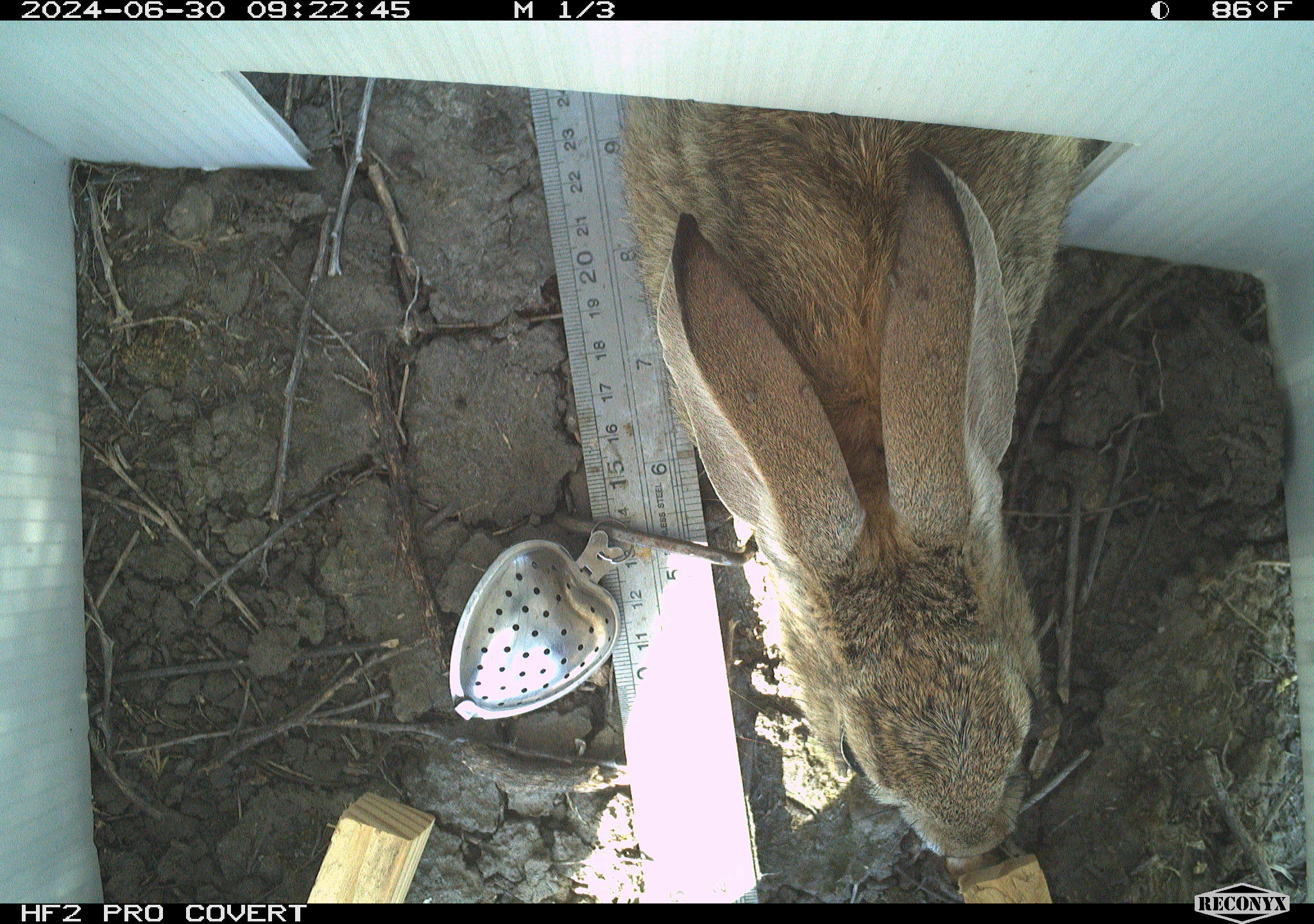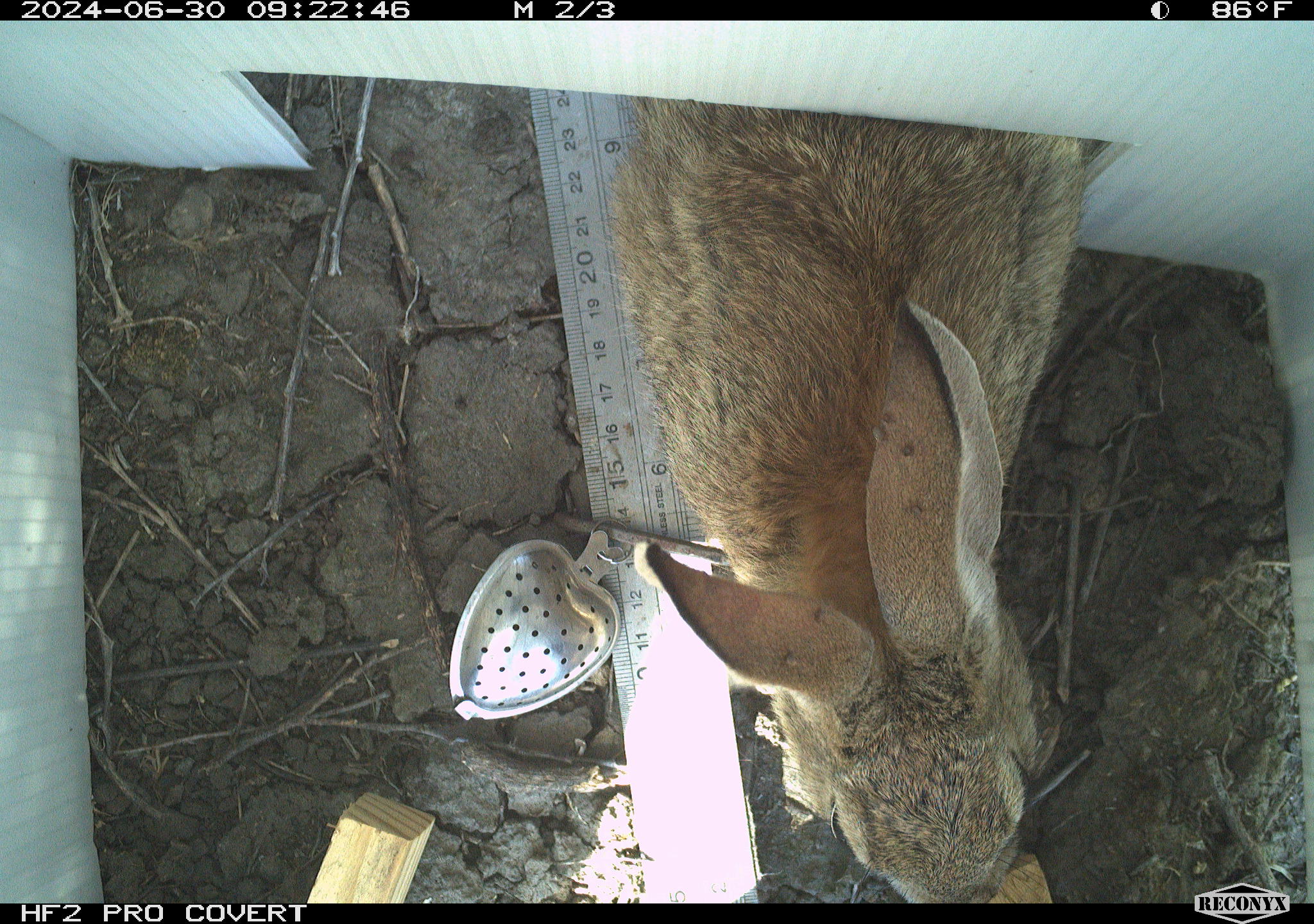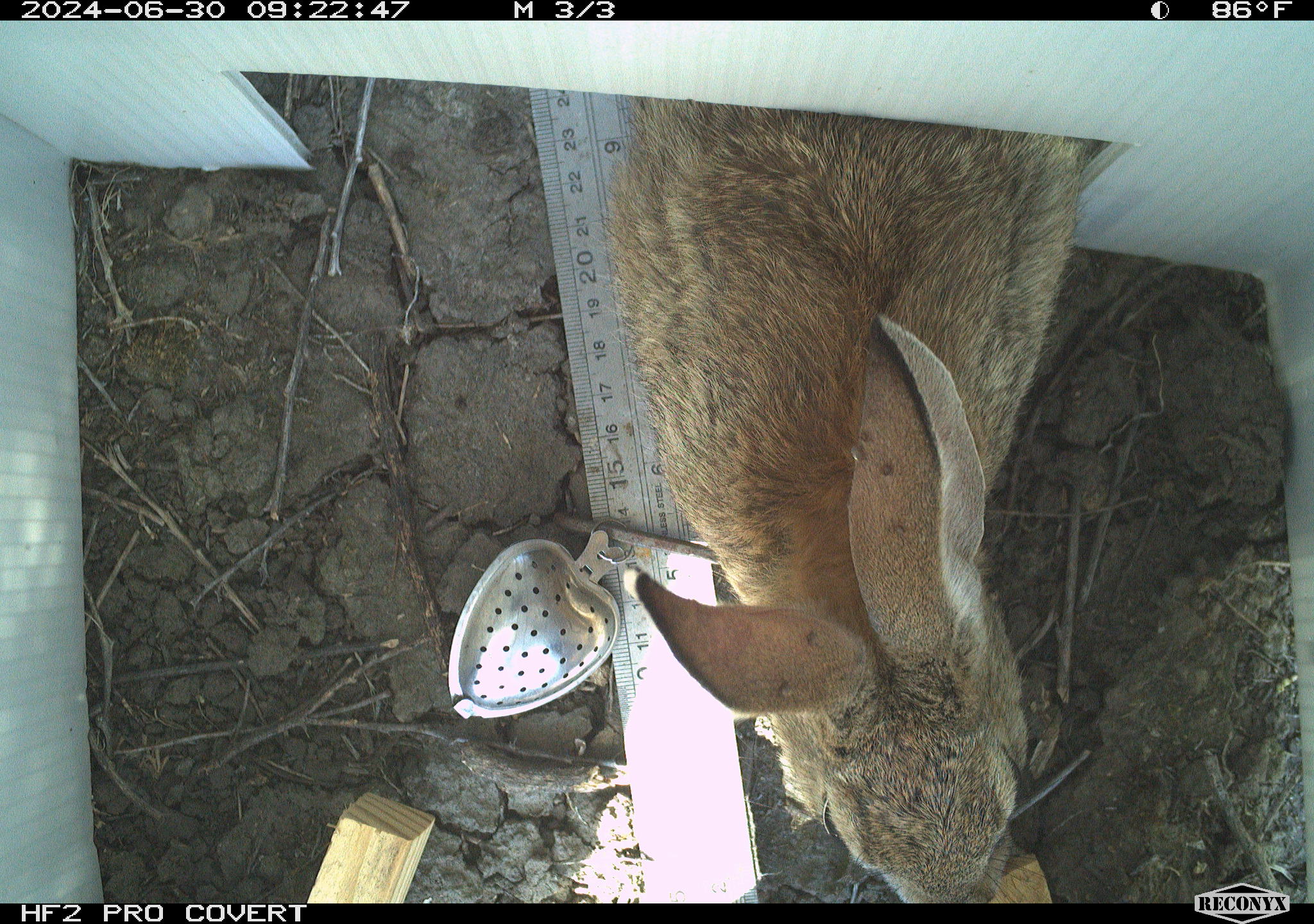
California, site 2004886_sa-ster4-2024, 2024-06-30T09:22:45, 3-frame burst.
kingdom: Animalia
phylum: Chordata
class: Mammalia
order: Lagomorpha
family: Leporidae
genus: Sylvilagus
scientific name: Sylvilagus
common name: cottontail rabbits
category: sylvilagus species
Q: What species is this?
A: Sylvilagus species (cottontail rabbits) (Sylvilagus).